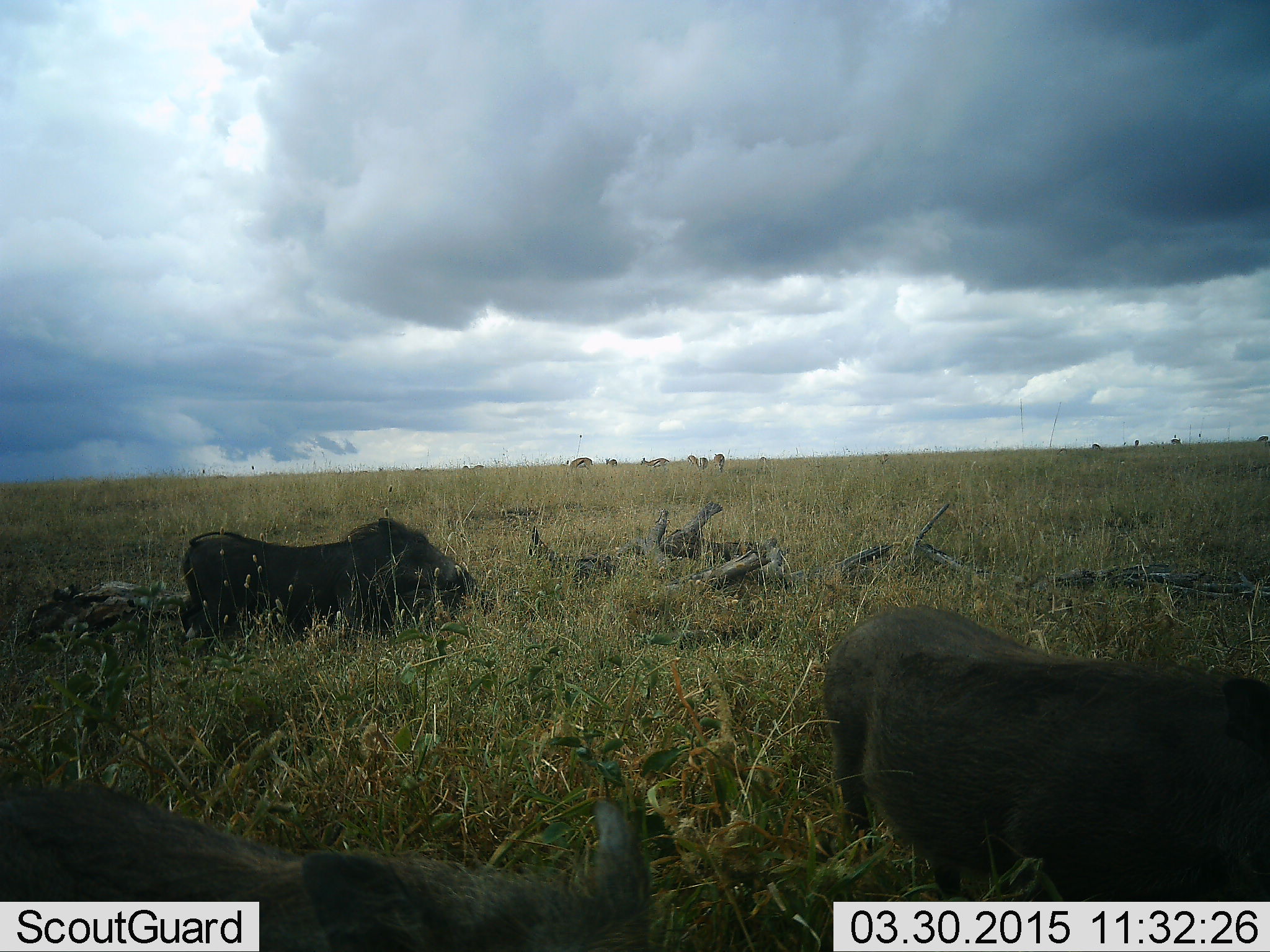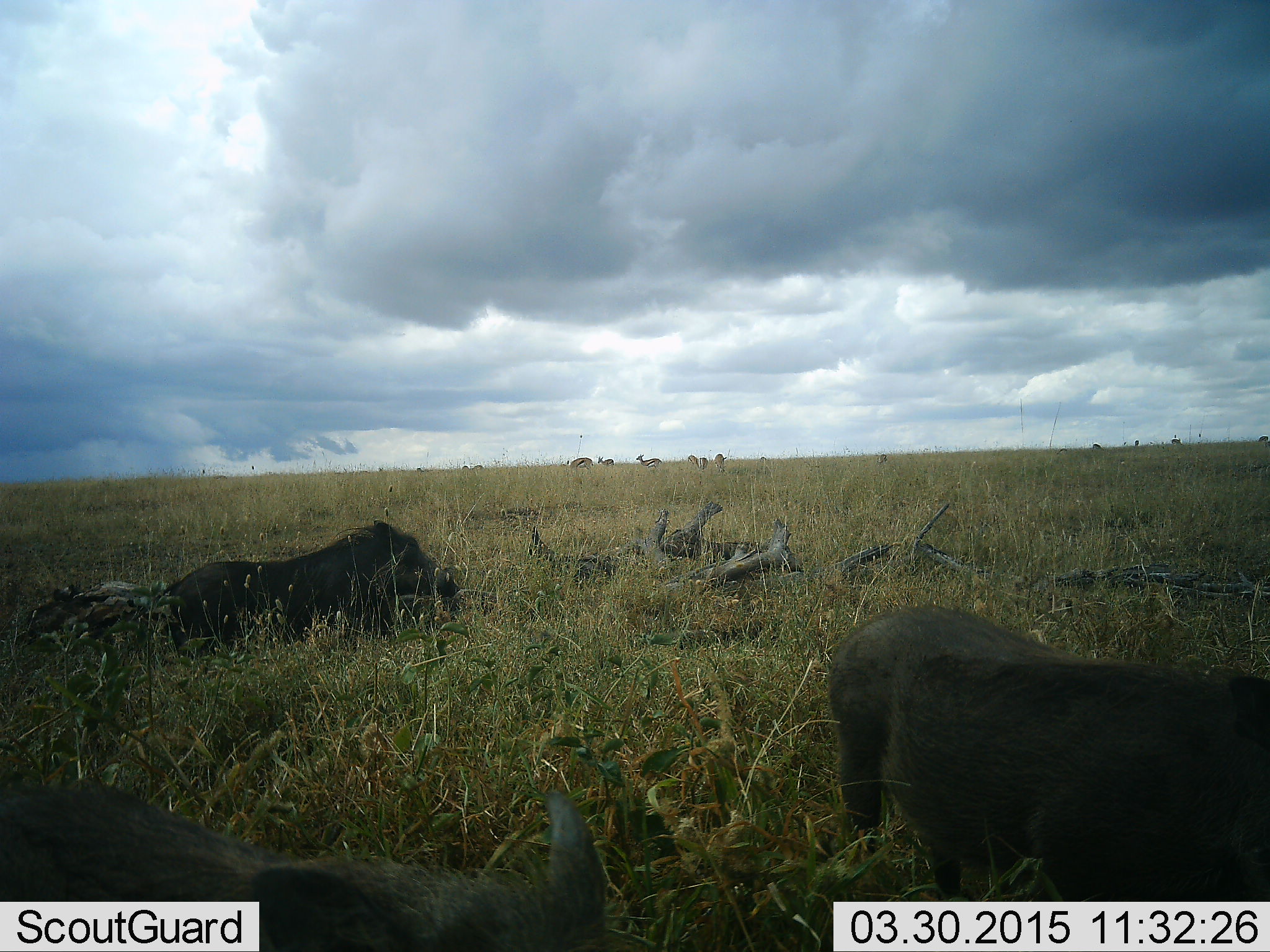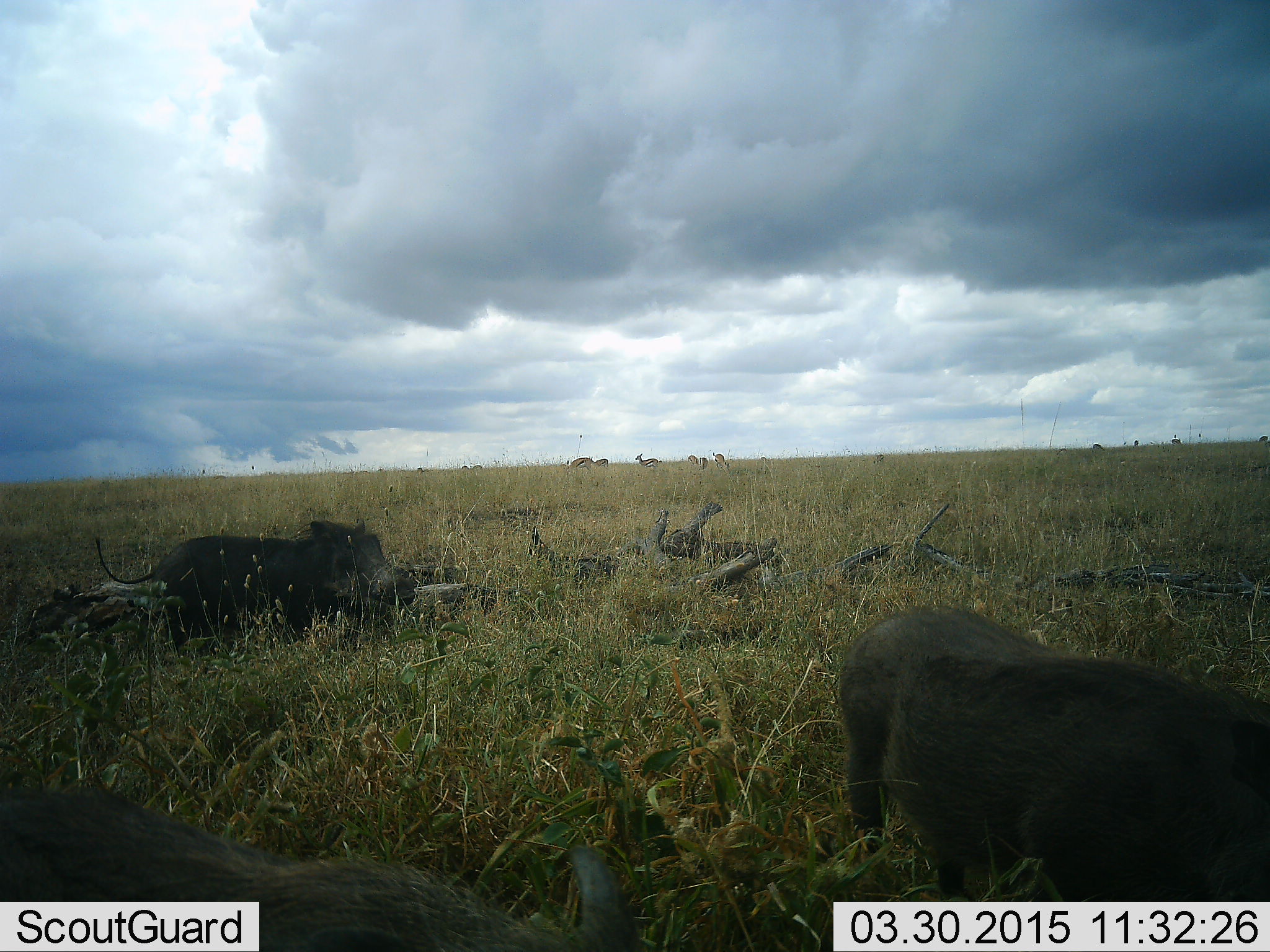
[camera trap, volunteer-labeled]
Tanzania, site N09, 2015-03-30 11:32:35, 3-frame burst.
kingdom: Animalia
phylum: Chordata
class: Mammalia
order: Artiodactyla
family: Bovidae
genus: Eudorcas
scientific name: Eudorcas thomsonii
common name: thomson's gazelle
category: gazellethomsons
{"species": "gazellethomsons (thomson's gazelle) (Eudorcas thomsonii)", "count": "9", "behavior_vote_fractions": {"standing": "80%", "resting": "0%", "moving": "10%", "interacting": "0%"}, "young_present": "0%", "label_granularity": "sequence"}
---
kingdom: Animalia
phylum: Chordata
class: Mammalia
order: Artiodactyla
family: Suidae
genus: Phacochoerus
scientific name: Phacochoerus africanus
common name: warthog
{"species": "warthog (Phacochoerus africanus)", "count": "3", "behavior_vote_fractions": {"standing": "44%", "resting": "28%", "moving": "39%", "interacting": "11%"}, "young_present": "0%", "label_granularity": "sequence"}